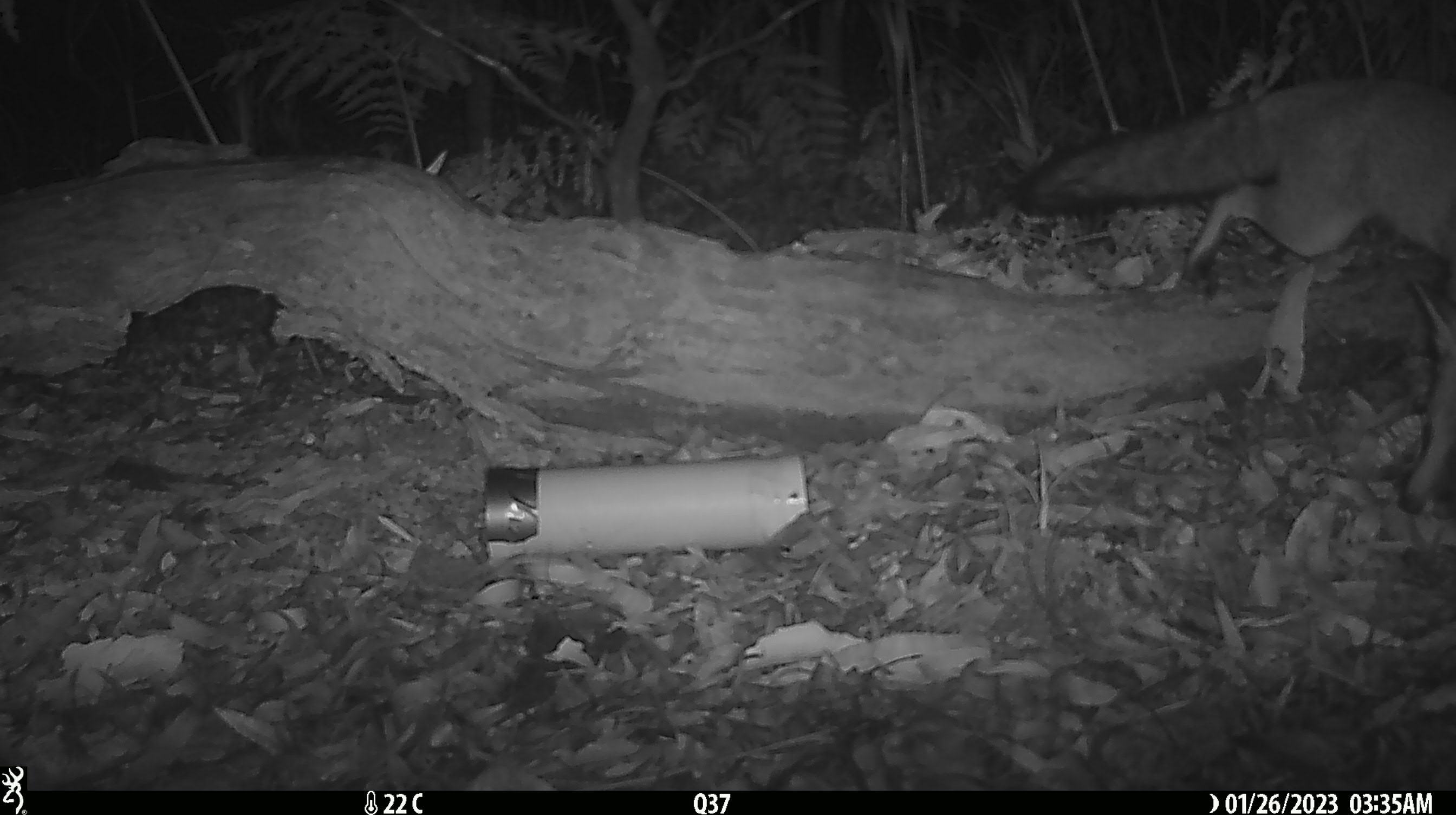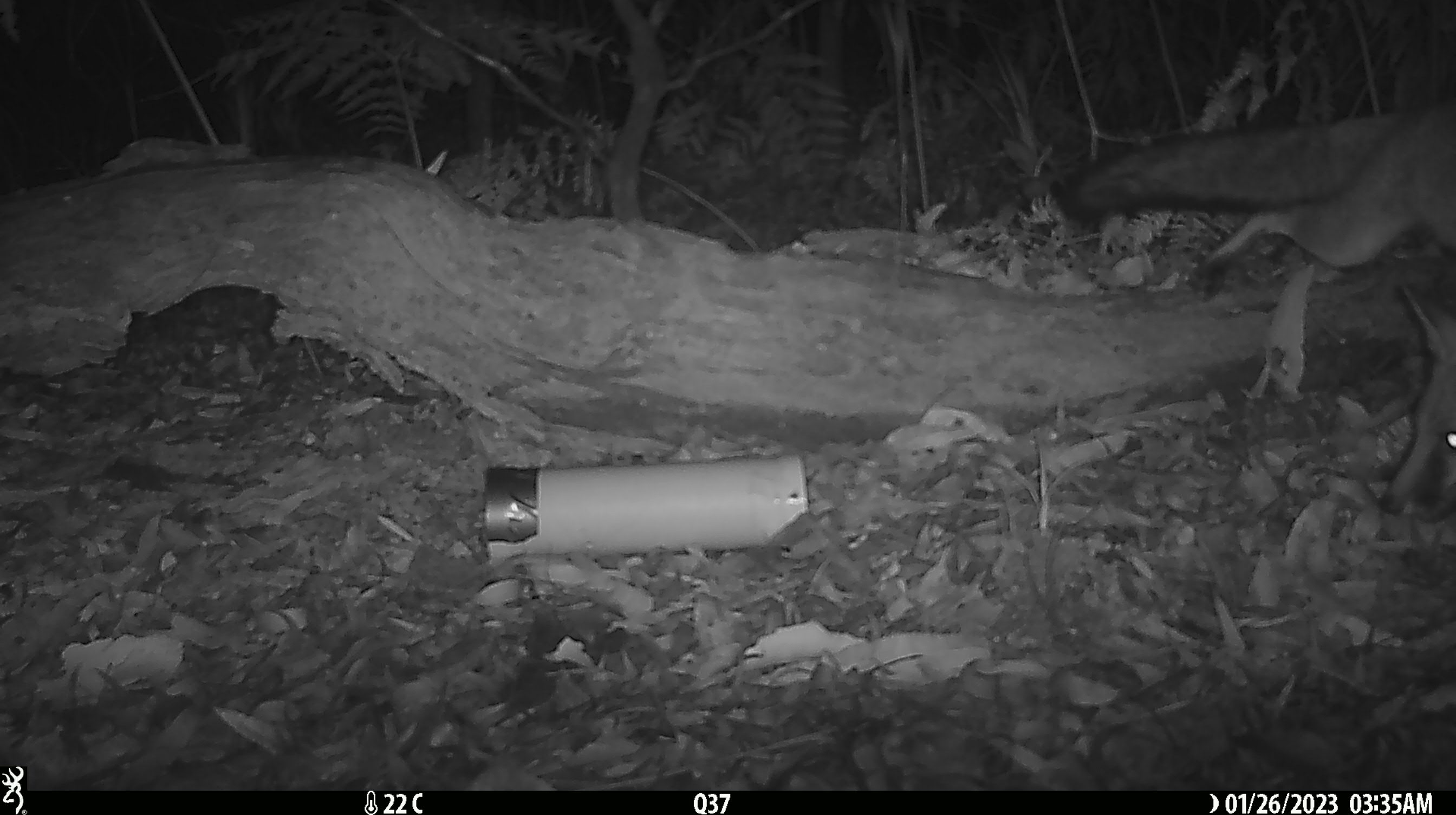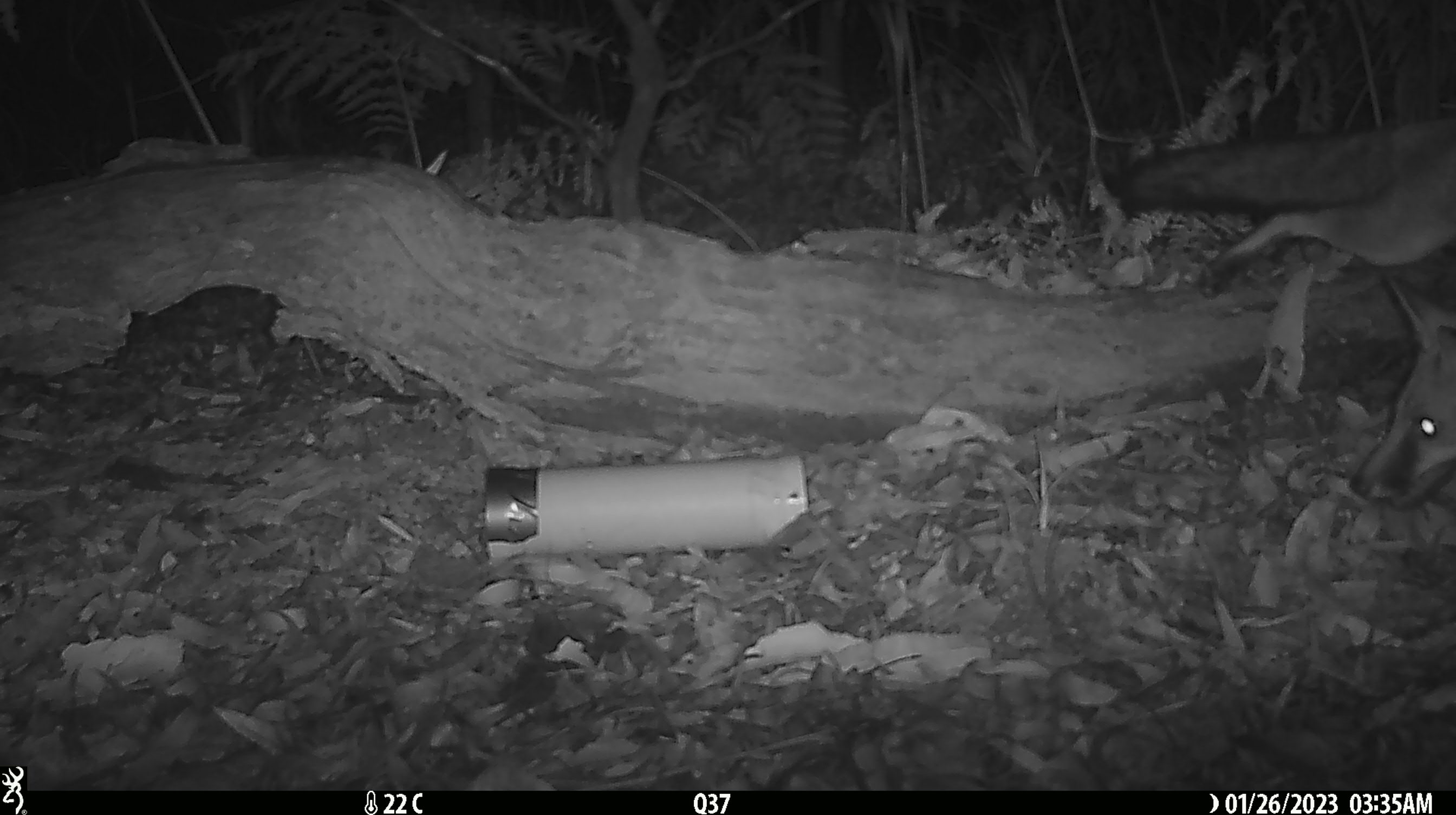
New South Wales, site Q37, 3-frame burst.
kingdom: Animalia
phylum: Chordata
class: Mammalia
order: Carnivora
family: Canidae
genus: Vulpes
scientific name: Vulpes vulpes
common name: red fox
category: fox